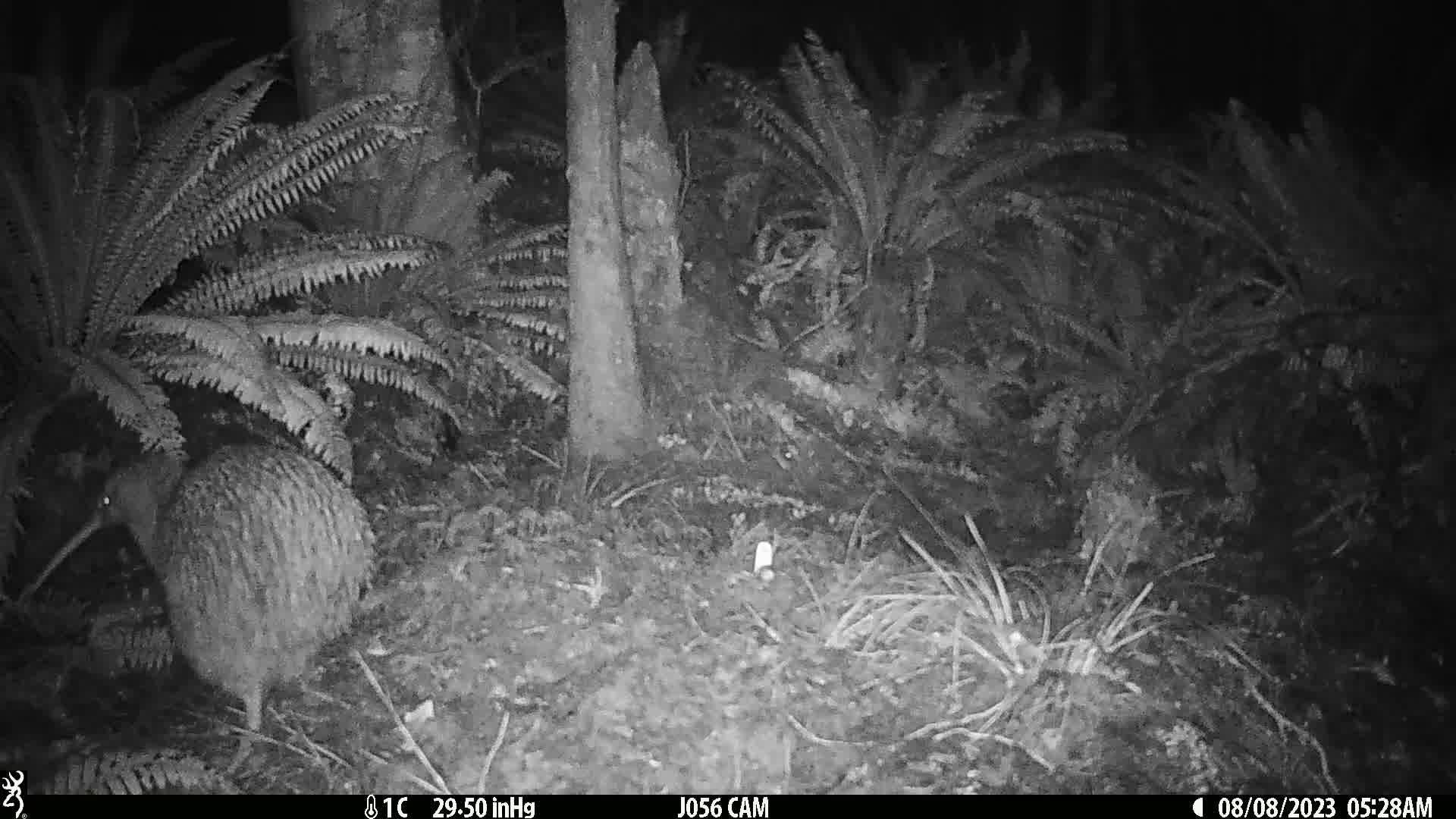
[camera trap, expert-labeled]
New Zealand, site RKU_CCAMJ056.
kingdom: Animalia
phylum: Chordata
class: Aves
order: Apterygiformes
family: Apterygidae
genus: Apteryx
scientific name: Apteryx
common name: kiwi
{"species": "kiwi (Apteryx)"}